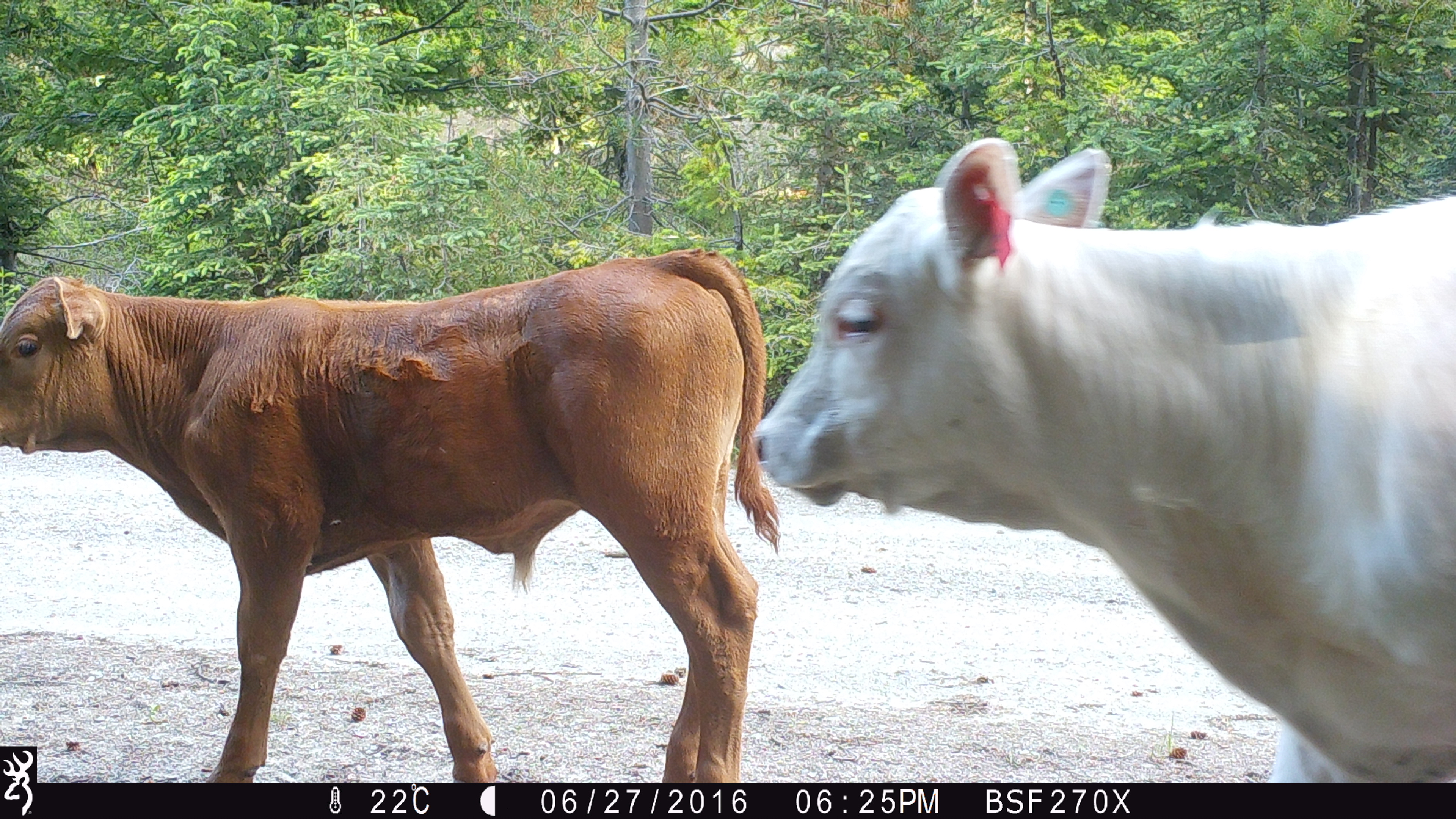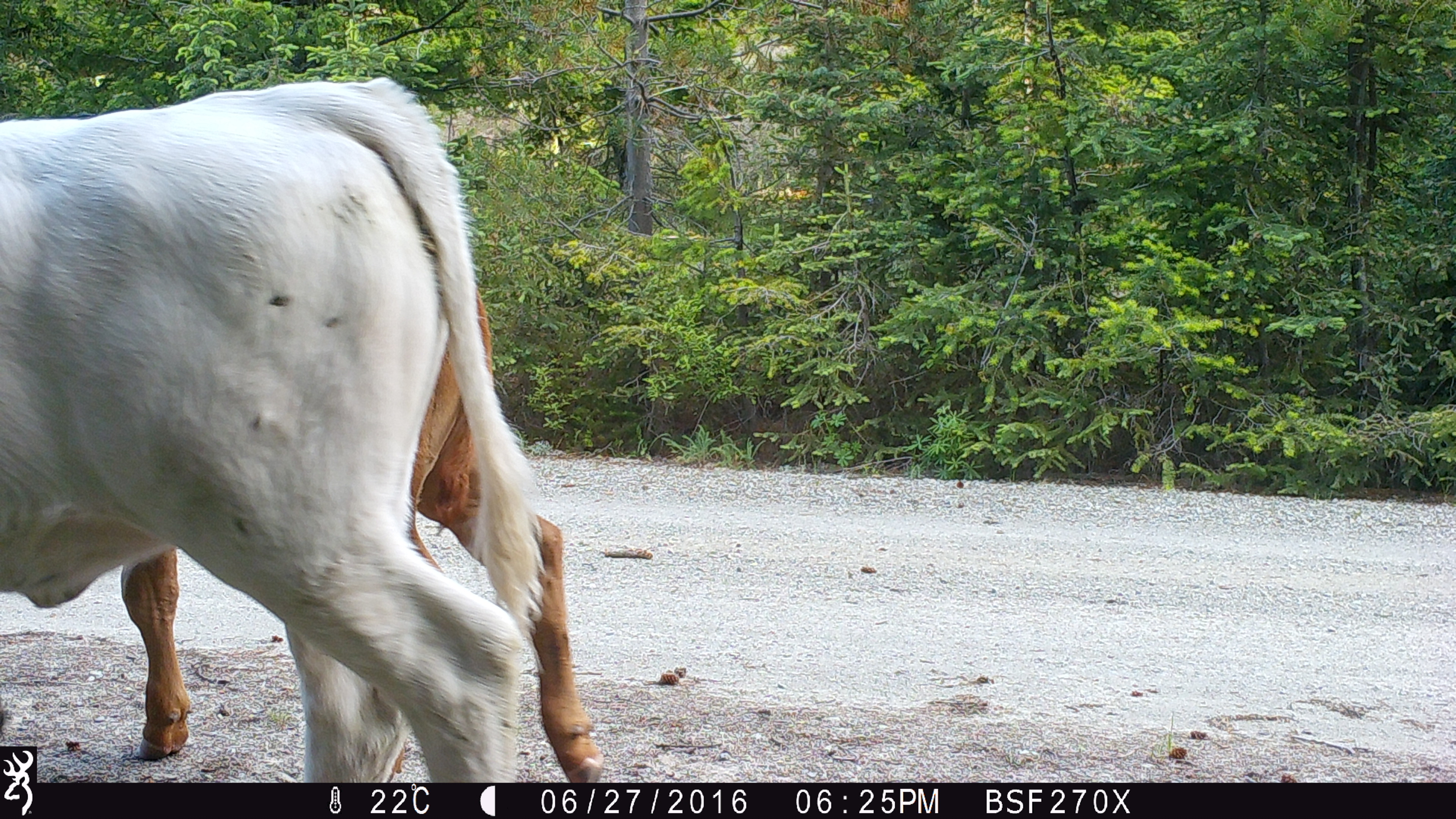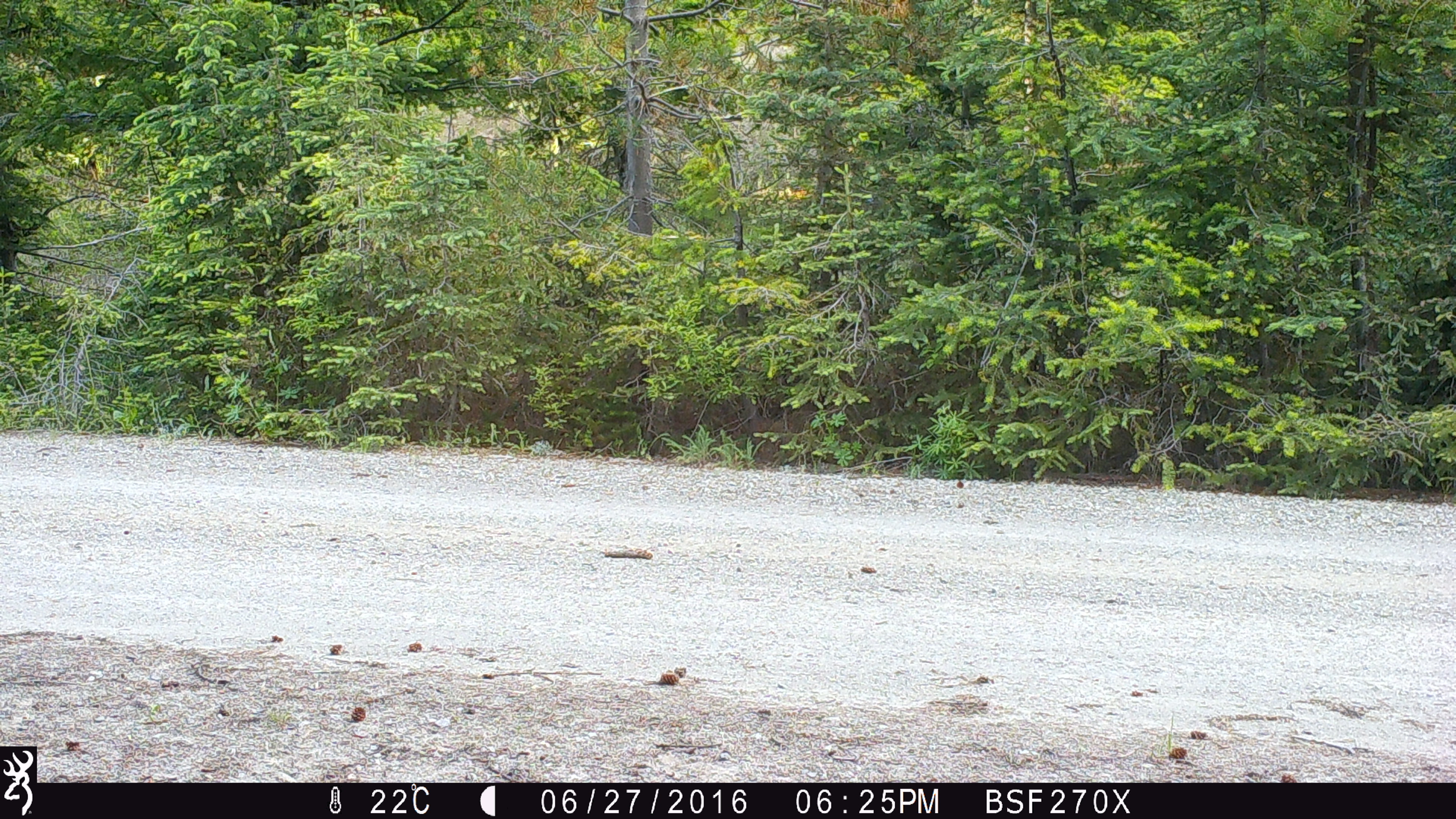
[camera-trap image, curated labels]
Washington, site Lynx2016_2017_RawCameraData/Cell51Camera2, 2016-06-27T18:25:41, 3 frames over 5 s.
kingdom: Animalia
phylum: Chordata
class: Mammalia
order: Artiodactyla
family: Bovidae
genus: Bos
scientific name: Bos taurus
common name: domestic cattle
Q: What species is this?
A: Domestic cattle (Bos taurus).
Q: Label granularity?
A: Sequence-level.